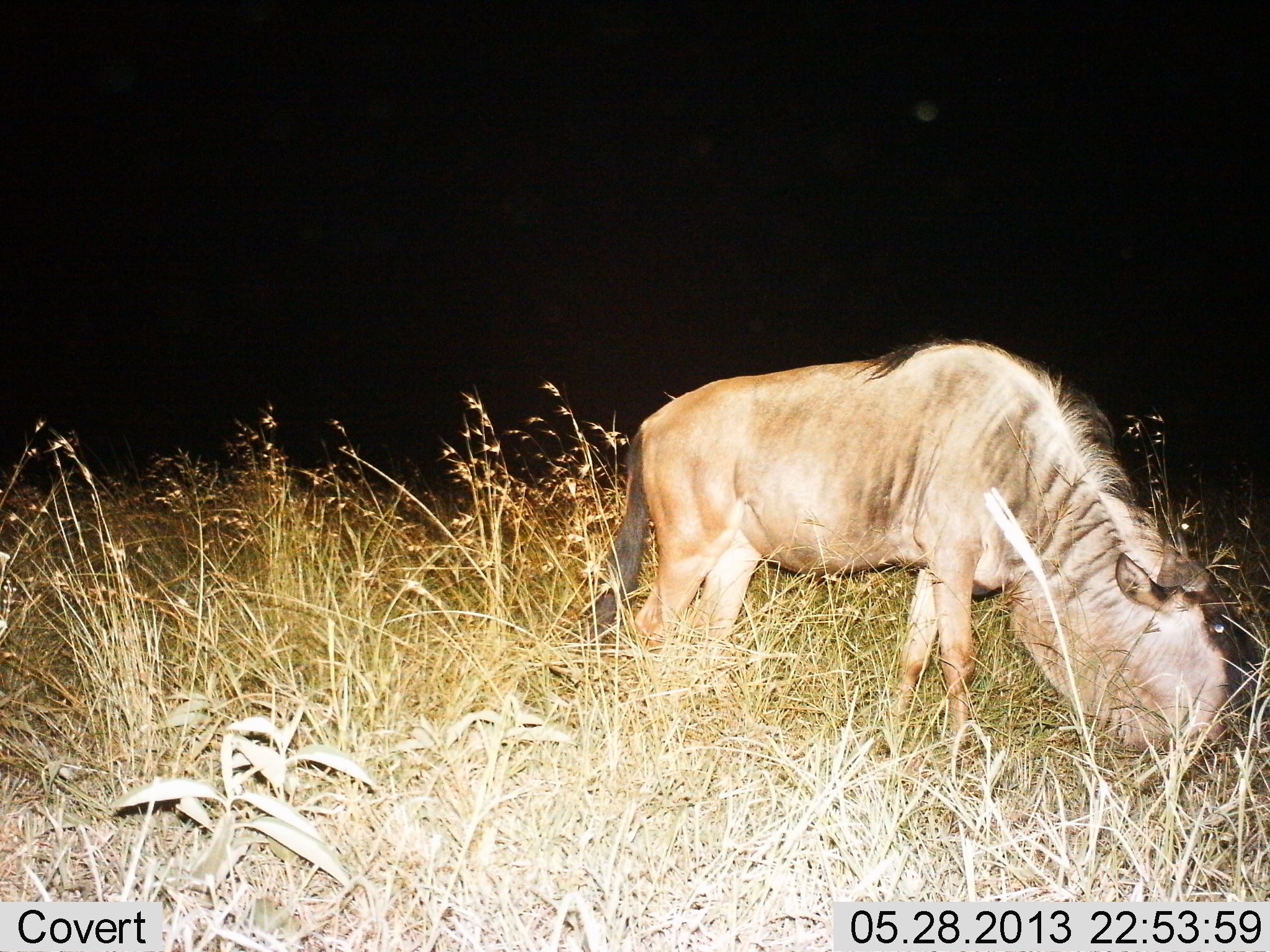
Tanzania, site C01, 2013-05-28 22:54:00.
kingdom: Animalia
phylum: Chordata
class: Mammalia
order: Artiodactyla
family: Bovidae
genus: Connochaetes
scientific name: Connochaetes taurinus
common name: blue wildebeest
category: wildebeest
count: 1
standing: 30%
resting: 0%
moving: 0%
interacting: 0%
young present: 0%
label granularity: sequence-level